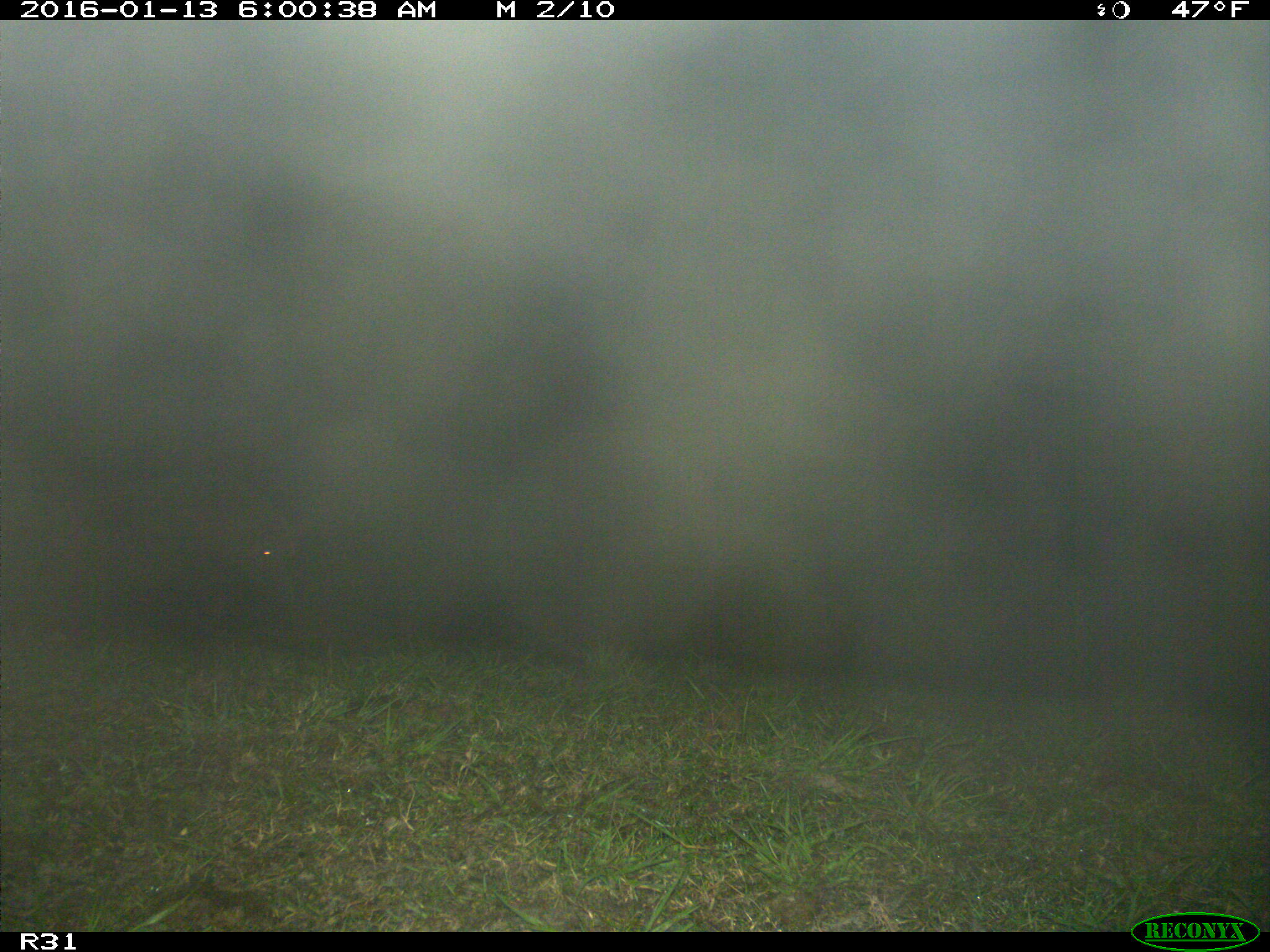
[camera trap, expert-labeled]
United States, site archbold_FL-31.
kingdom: Animalia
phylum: Chordata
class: Mammalia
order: Artiodactyla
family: Suidae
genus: Sus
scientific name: Sus scrofa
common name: wild boar